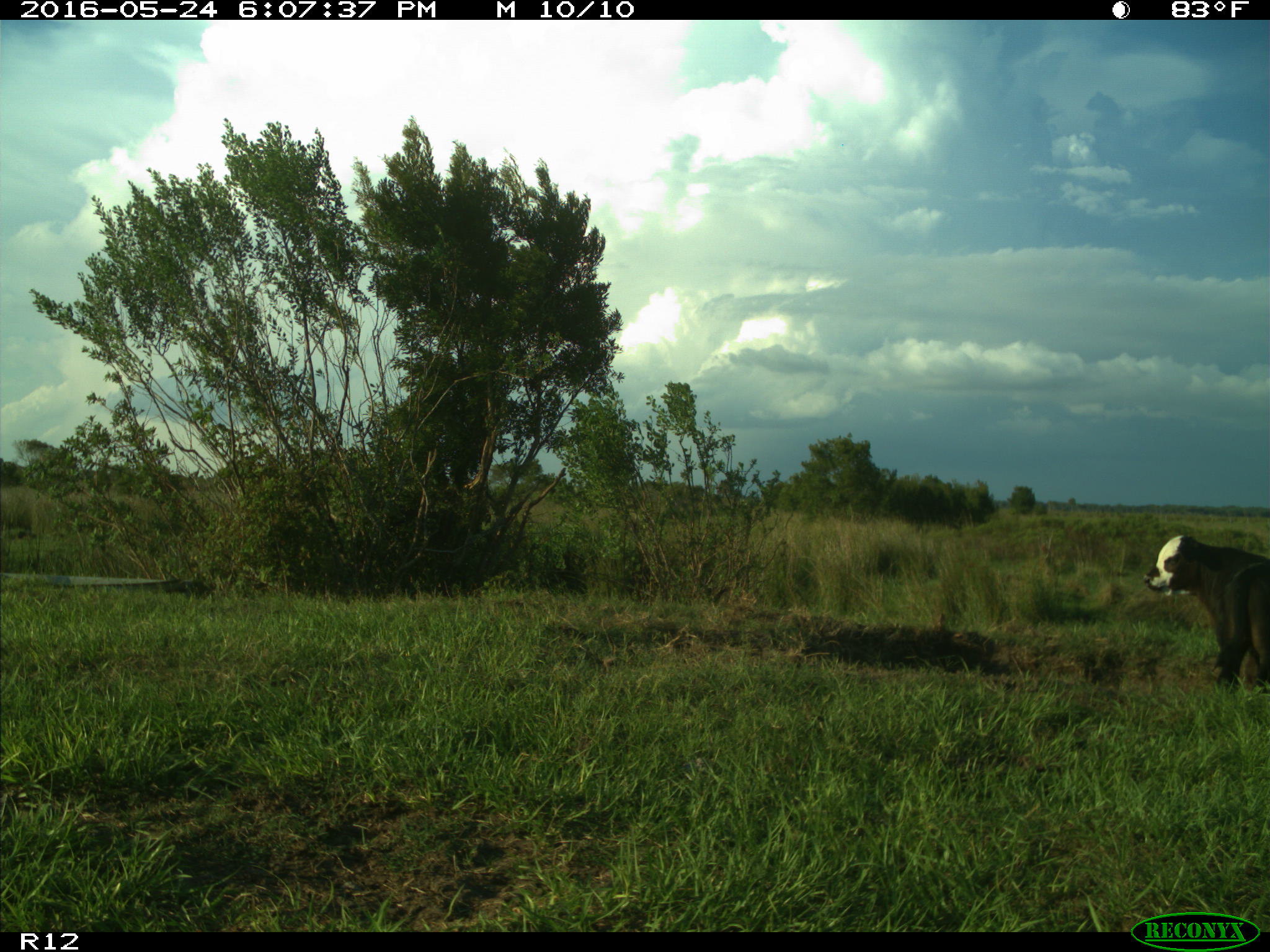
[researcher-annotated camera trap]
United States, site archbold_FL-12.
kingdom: Animalia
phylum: Chordata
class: Mammalia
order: Artiodactyla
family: Bovidae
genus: Bos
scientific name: Bos taurus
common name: domestic cow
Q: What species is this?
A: Bos taurus (domestic cow).